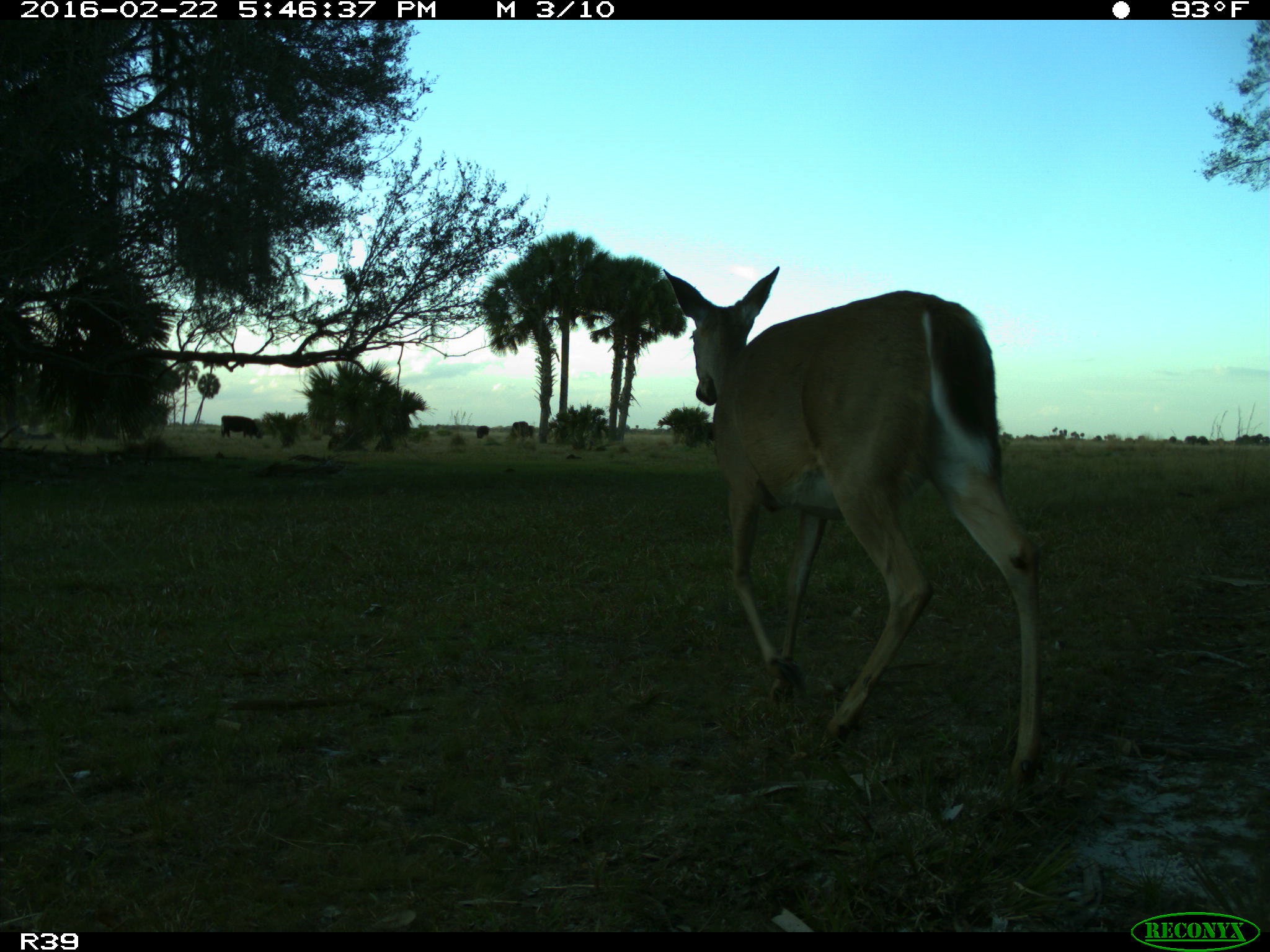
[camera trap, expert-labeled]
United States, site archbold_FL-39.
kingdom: Animalia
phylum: Chordata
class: Mammalia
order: Artiodactyla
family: Cervidae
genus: Odocoileus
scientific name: Odocoileus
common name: deer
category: unidentified deer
Unidentified deer (deer) (Odocoileus).